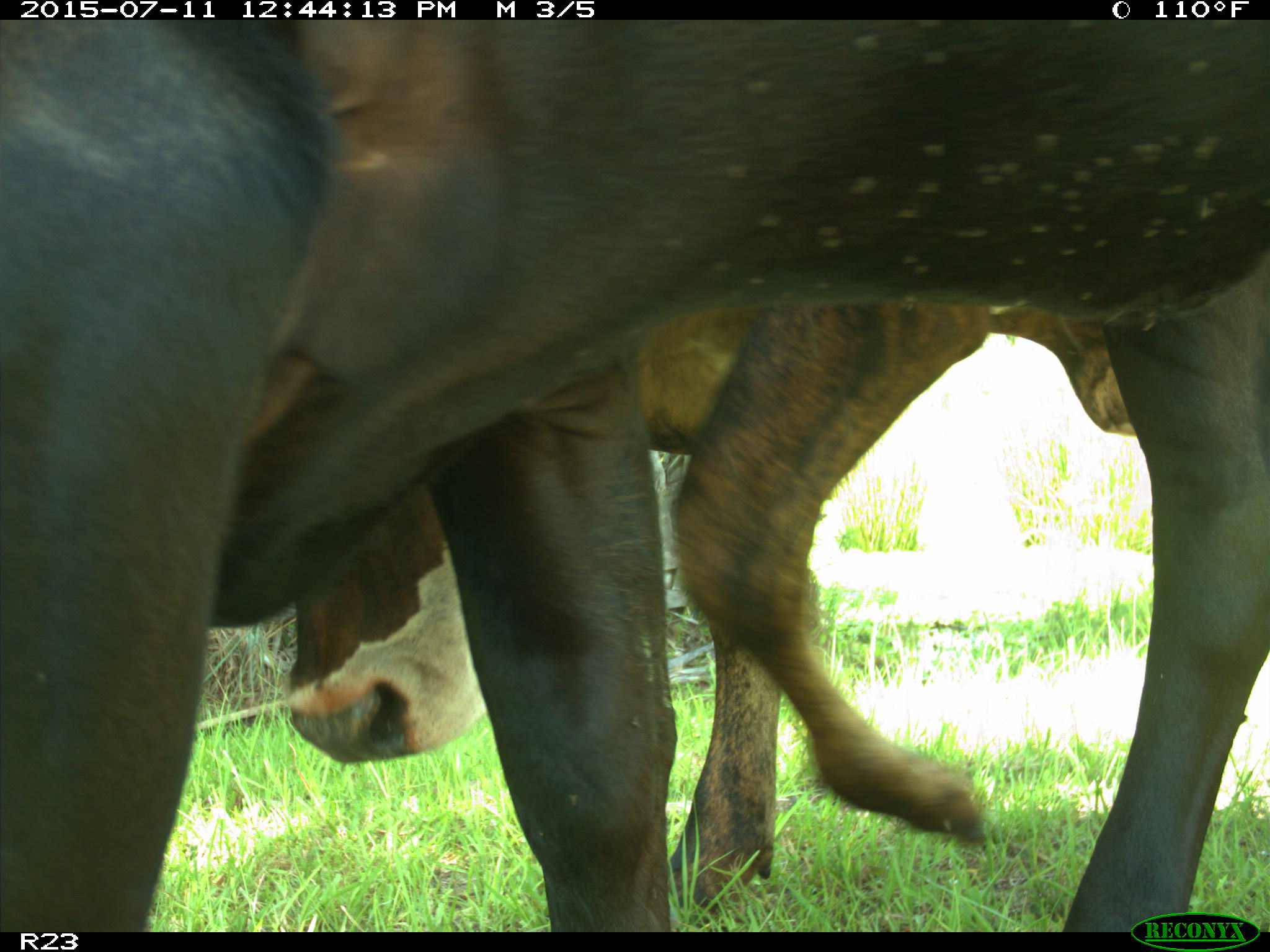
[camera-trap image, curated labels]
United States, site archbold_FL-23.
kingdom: Animalia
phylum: Chordata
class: Mammalia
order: Artiodactyla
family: Bovidae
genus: Bos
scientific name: Bos taurus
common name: domestic cow